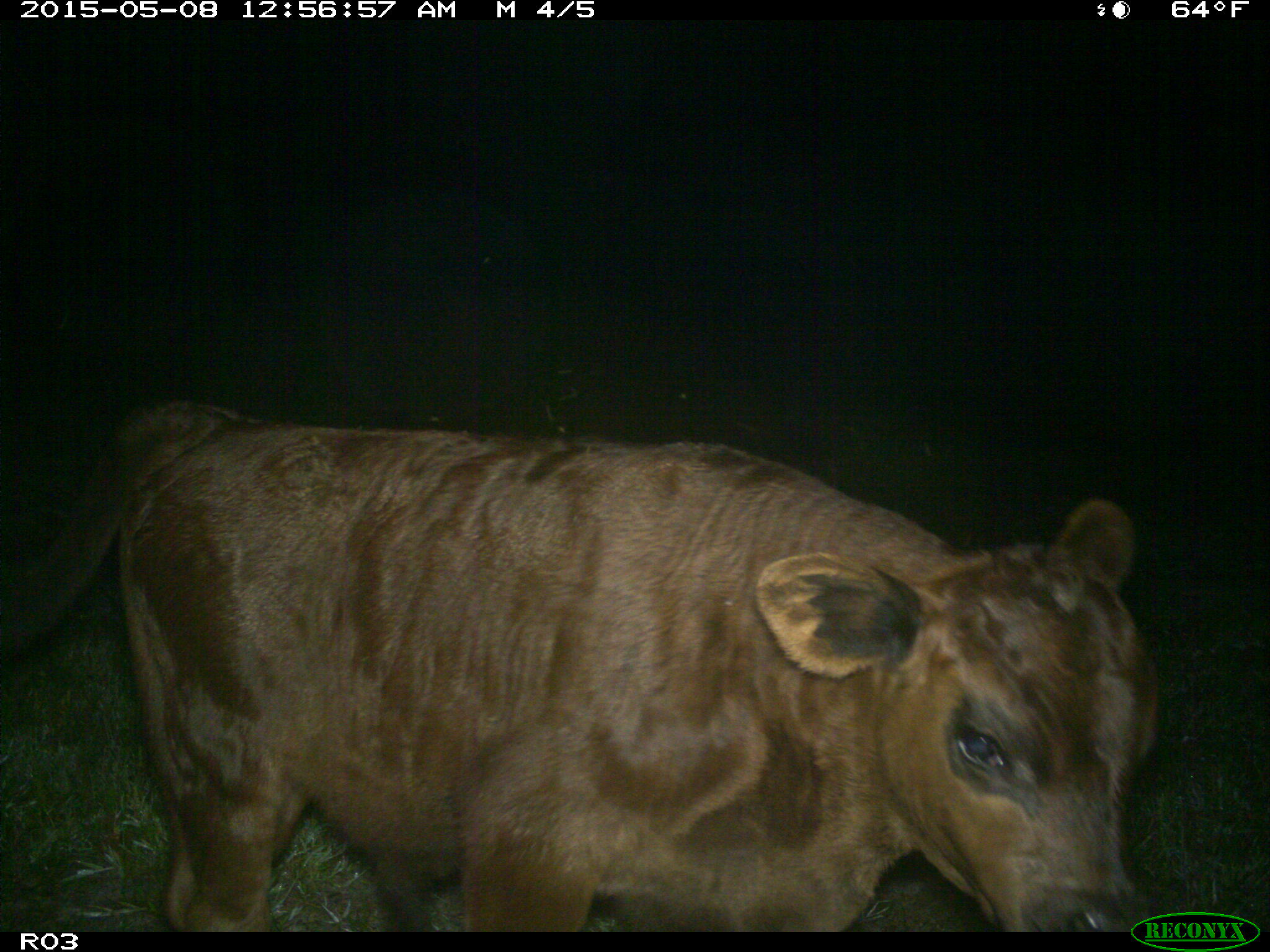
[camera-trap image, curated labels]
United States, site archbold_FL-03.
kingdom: Animalia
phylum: Chordata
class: Mammalia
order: Artiodactyla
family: Bovidae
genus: Bos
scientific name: Bos taurus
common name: domestic cow